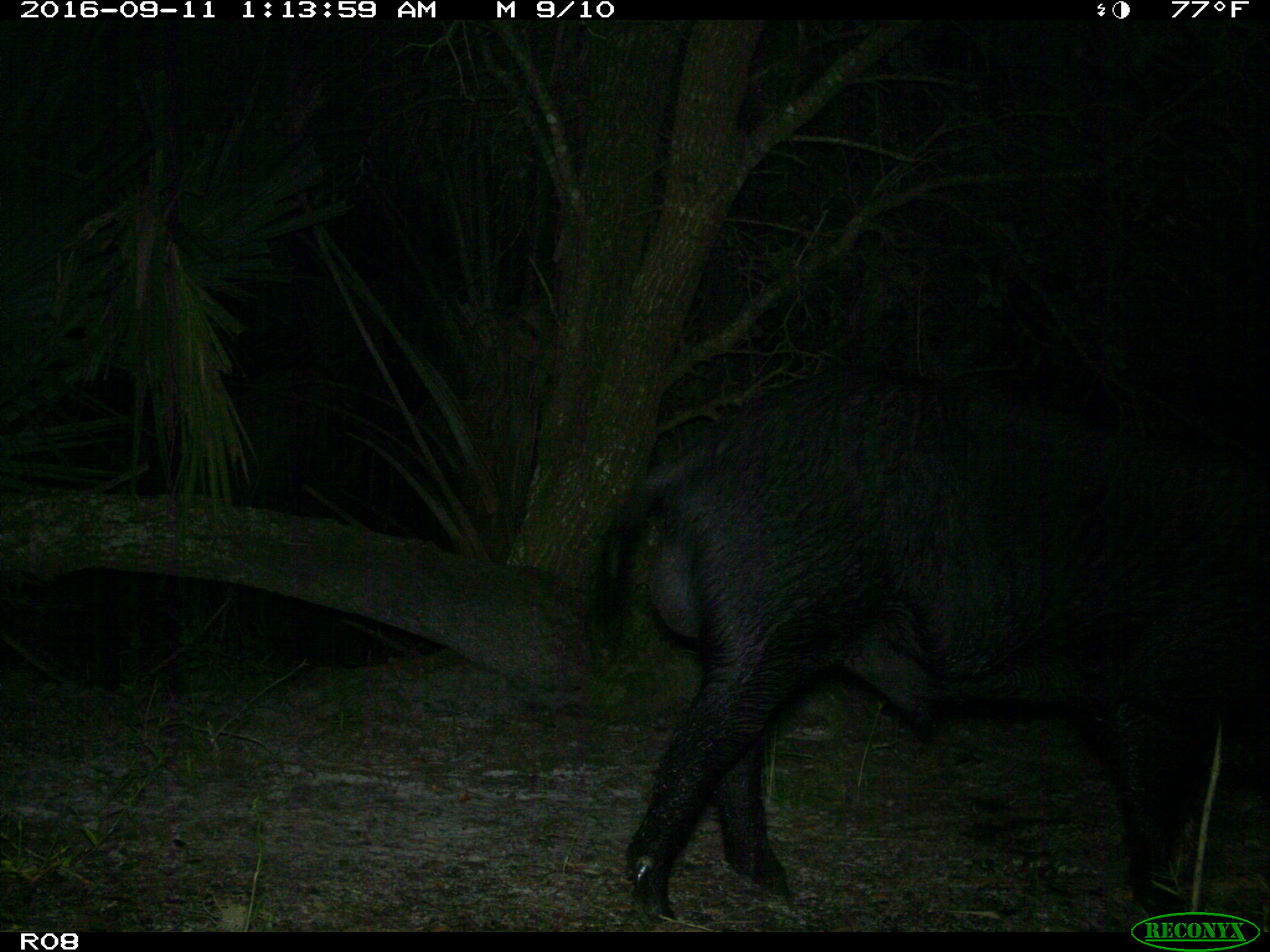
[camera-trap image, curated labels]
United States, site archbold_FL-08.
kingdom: Animalia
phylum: Chordata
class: Mammalia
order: Artiodactyla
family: Suidae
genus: Sus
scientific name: Sus scrofa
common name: wild boar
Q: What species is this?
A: Sus scrofa (wild boar).